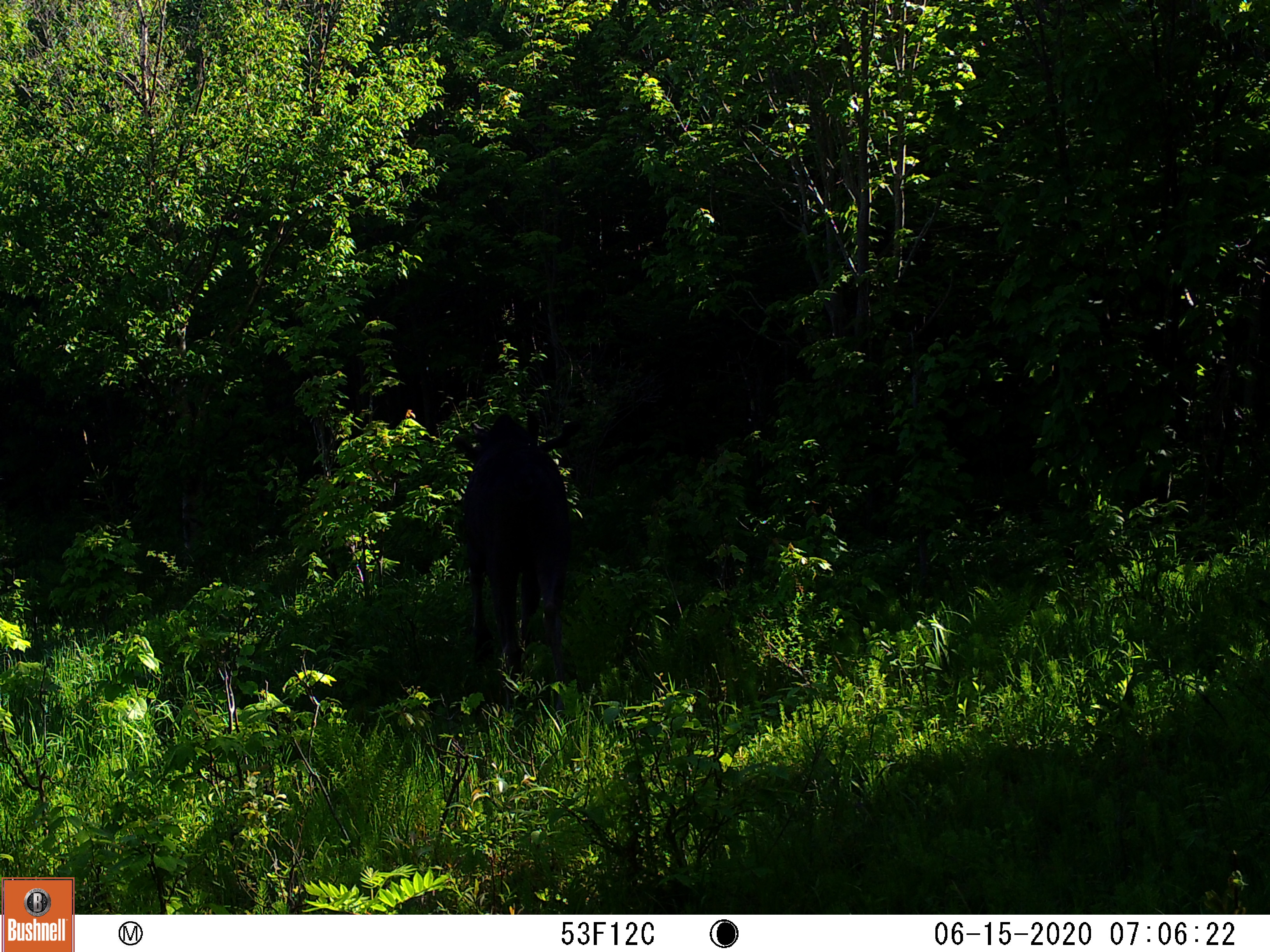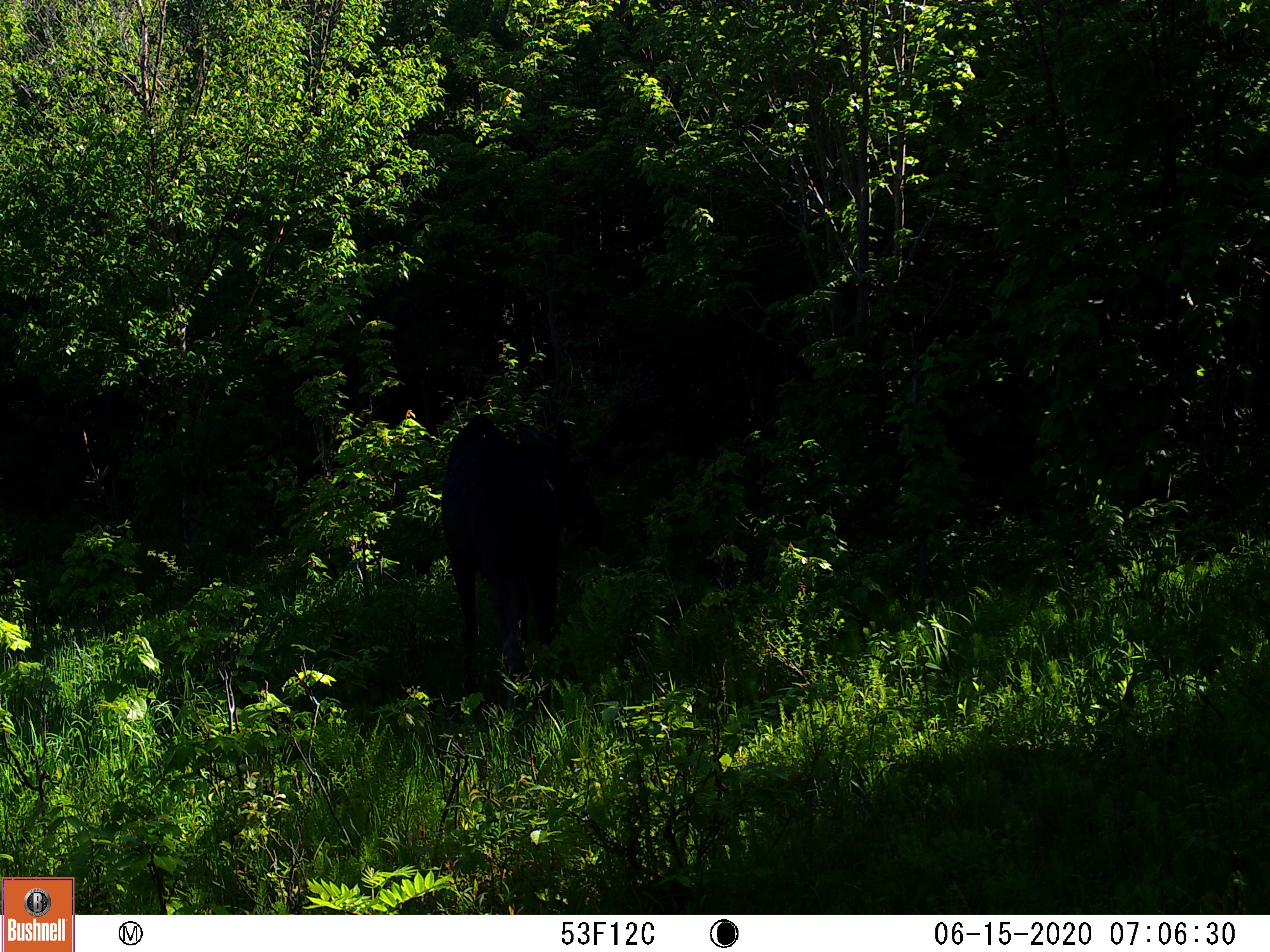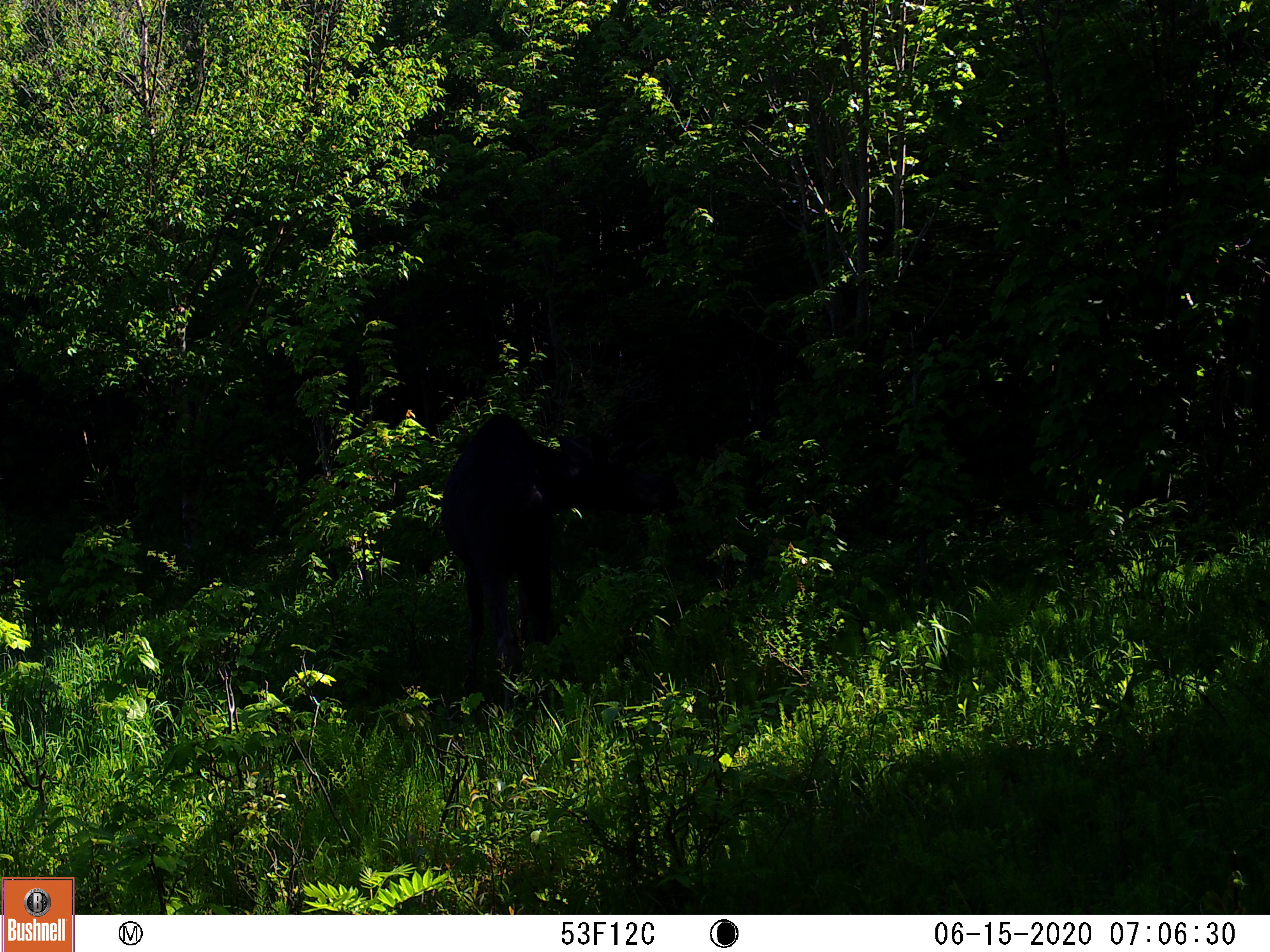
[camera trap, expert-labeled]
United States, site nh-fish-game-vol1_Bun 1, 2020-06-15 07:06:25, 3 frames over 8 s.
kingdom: Animalia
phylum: Chordata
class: Mammalia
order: Artiodactyla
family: Cervidae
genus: Alces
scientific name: Alces alces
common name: moose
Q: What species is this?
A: Moose (Alces alces).